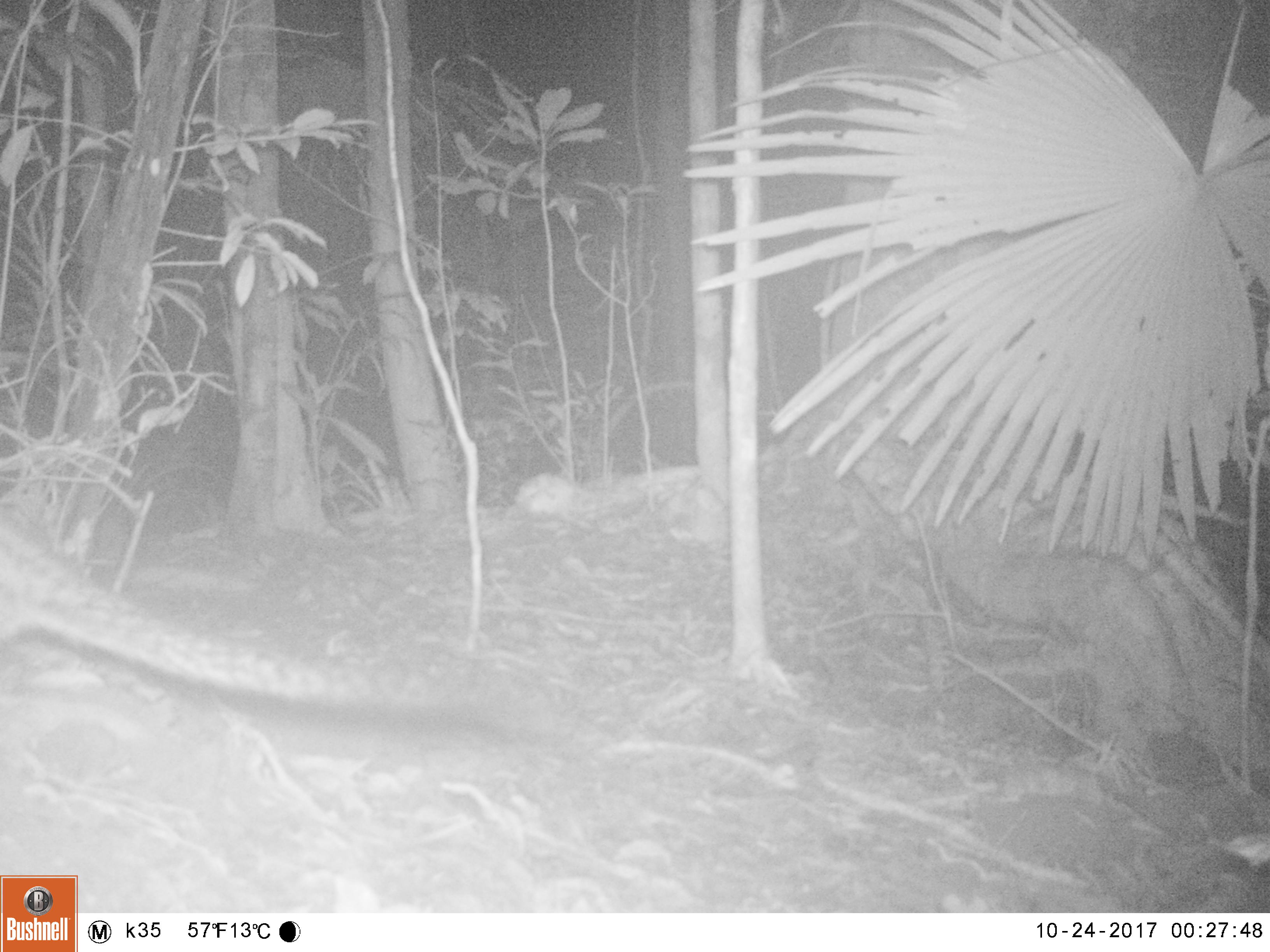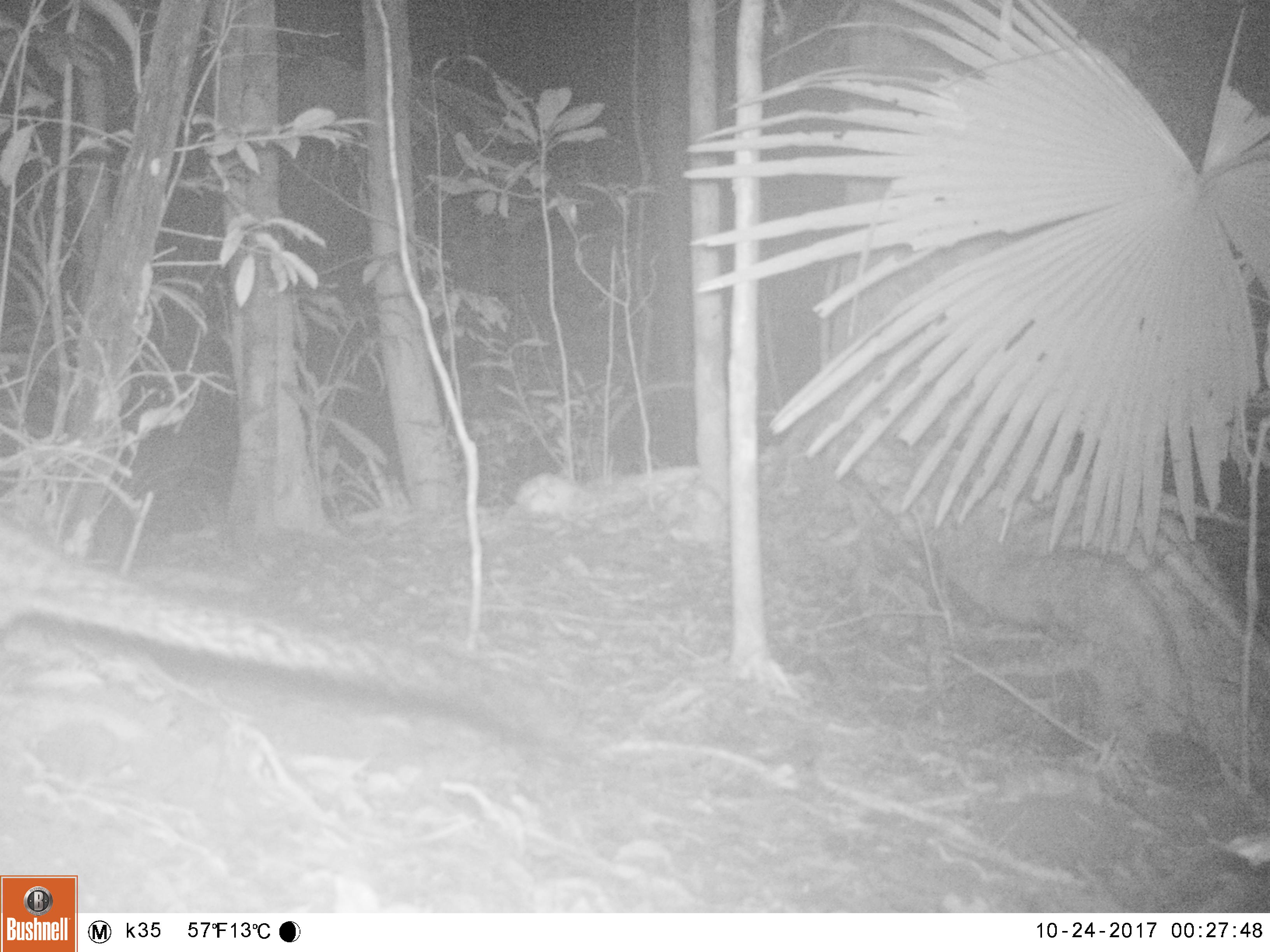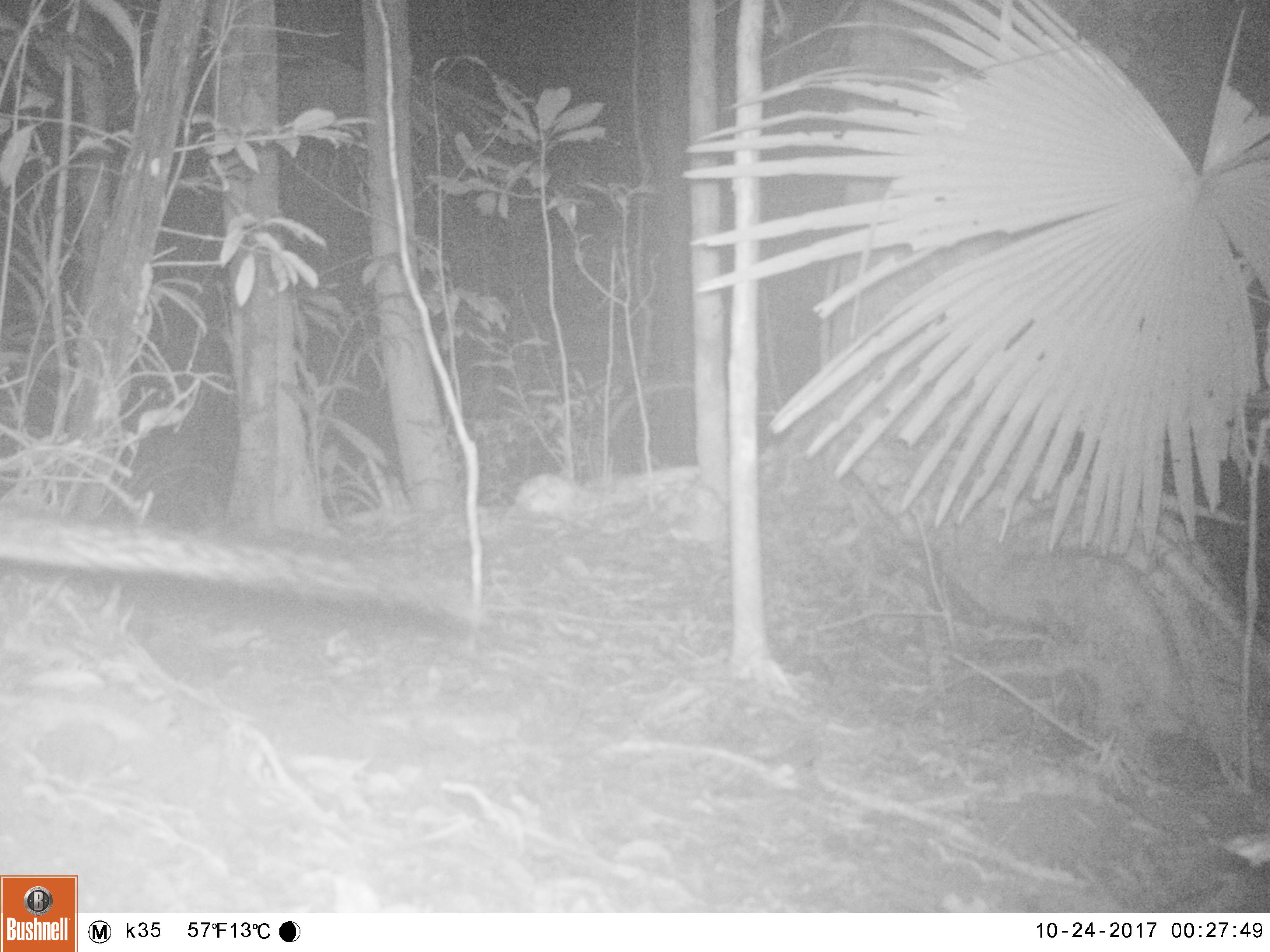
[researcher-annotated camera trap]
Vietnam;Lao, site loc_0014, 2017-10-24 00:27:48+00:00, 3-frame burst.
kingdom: Animalia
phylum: Chordata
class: Mammalia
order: Carnivora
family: Viverridae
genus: Paradoxurus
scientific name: Paradoxurus hermaphroditus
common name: common palm civet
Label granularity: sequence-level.